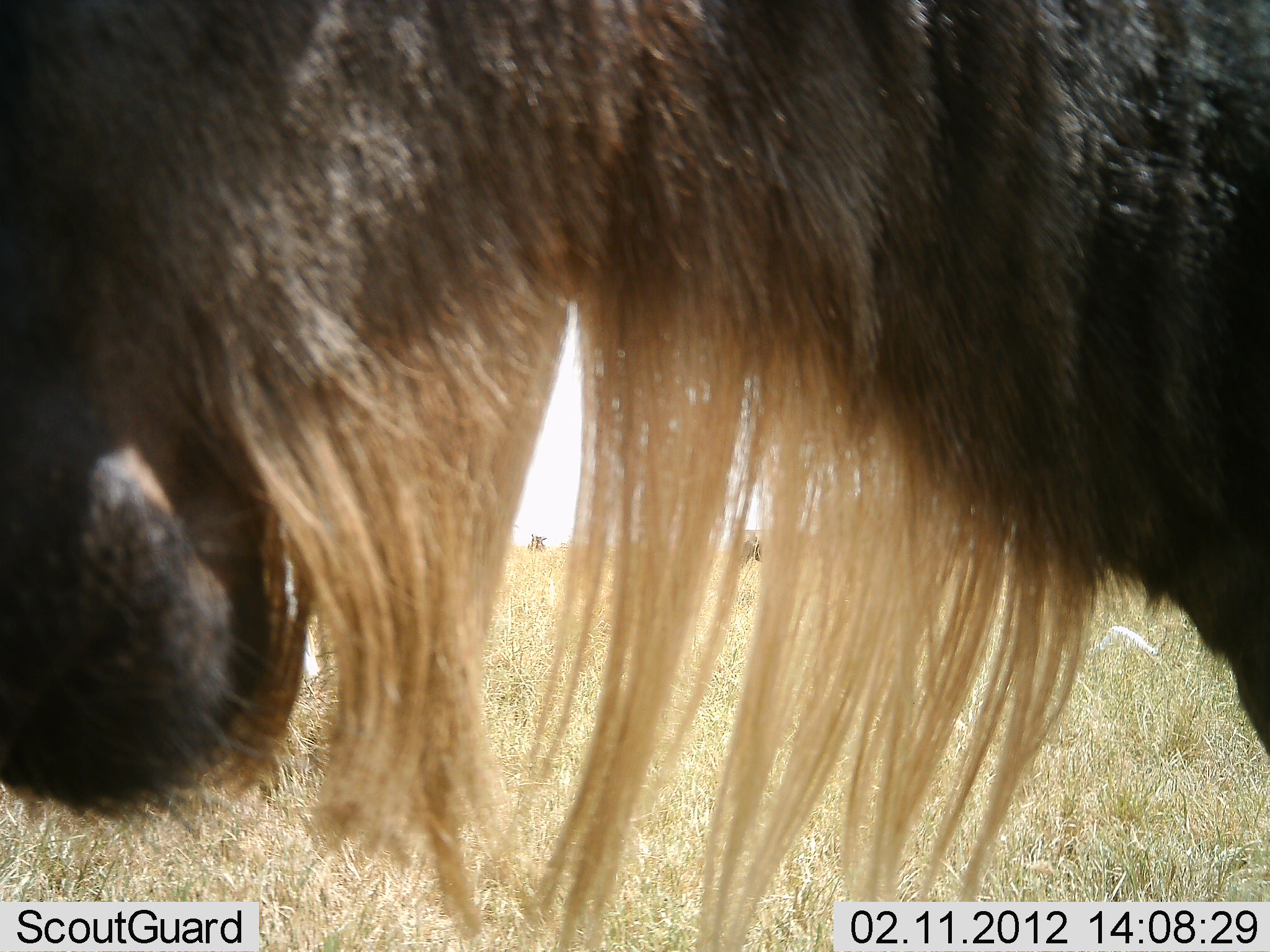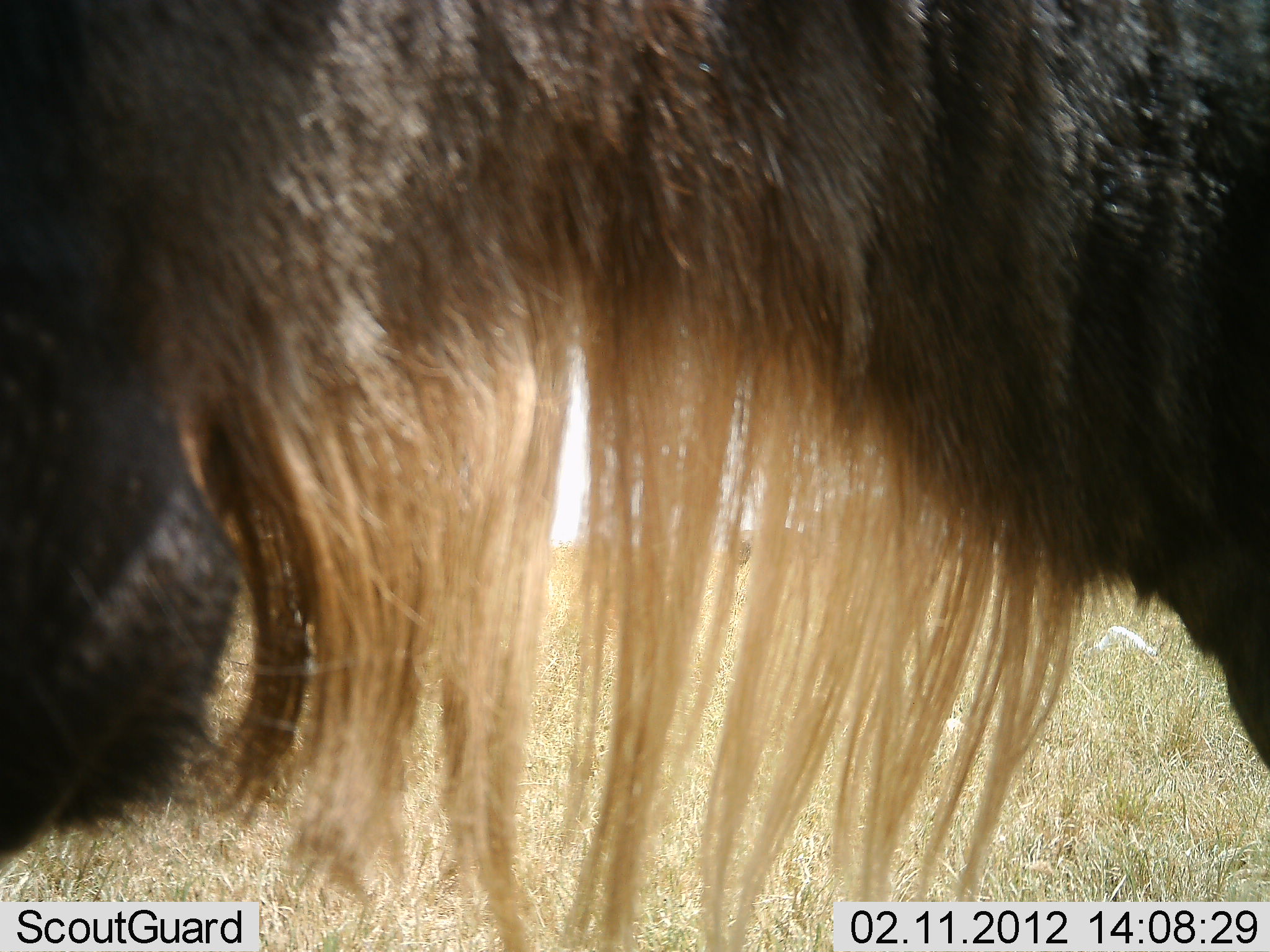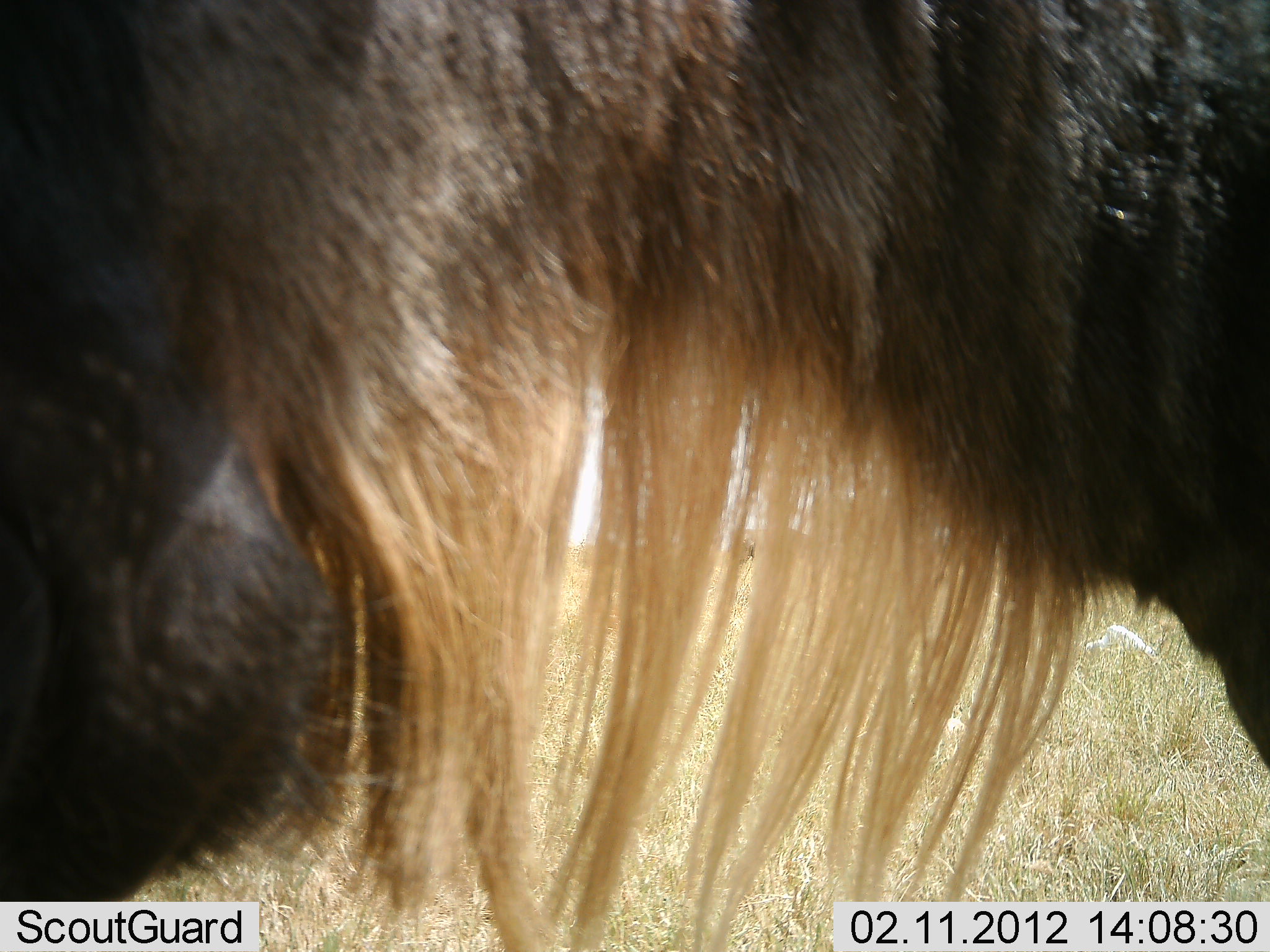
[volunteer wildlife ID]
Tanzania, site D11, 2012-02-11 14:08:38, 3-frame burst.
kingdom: Animalia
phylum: Chordata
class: Mammalia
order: Artiodactyla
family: Bovidae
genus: Connochaetes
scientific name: Connochaetes taurinus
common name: blue wildebeest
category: wildebeest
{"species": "wildebeest (blue wildebeest) (Connochaetes taurinus)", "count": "1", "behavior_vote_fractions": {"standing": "100%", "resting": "0%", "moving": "0%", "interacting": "0%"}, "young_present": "0%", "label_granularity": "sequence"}